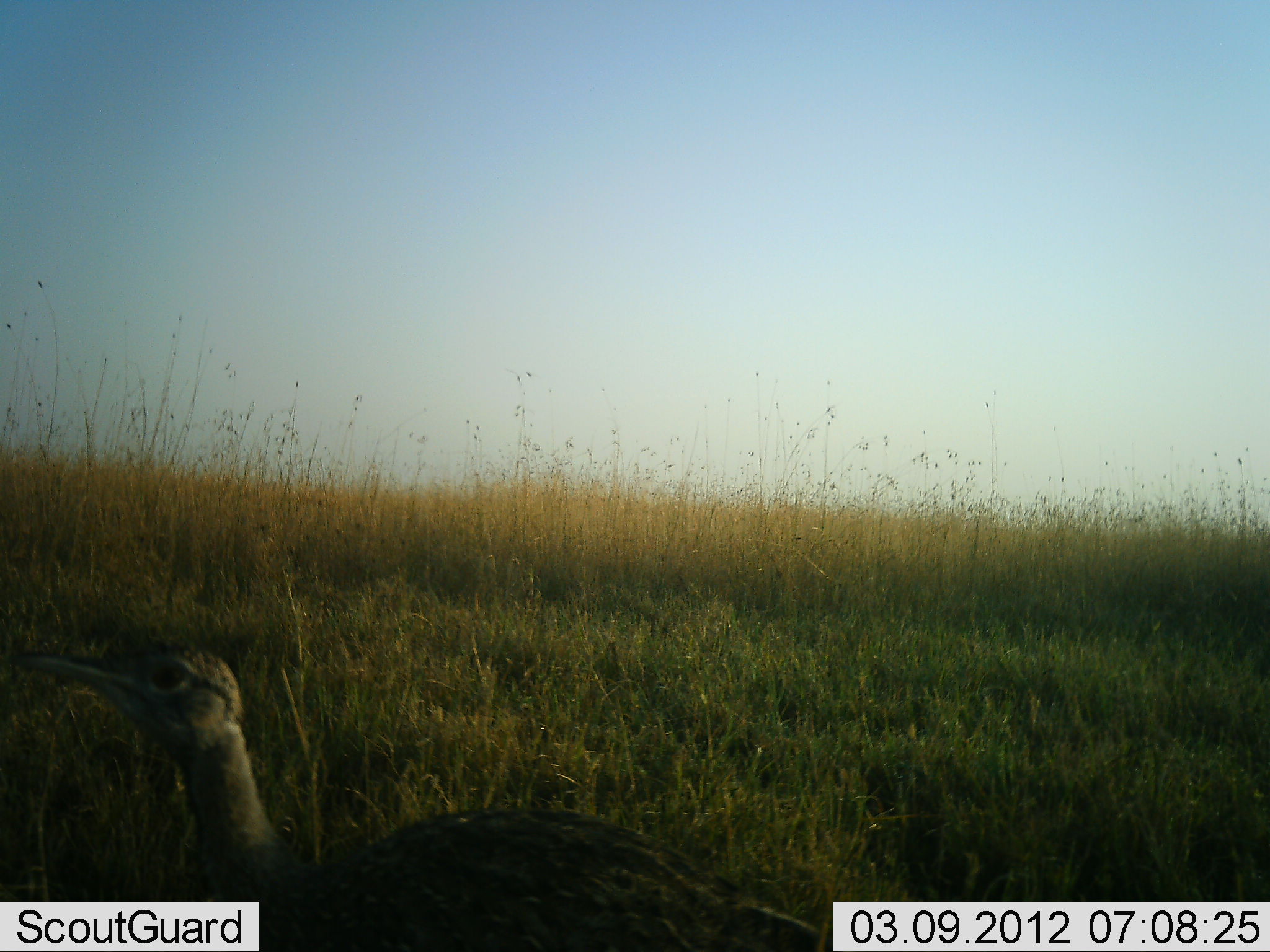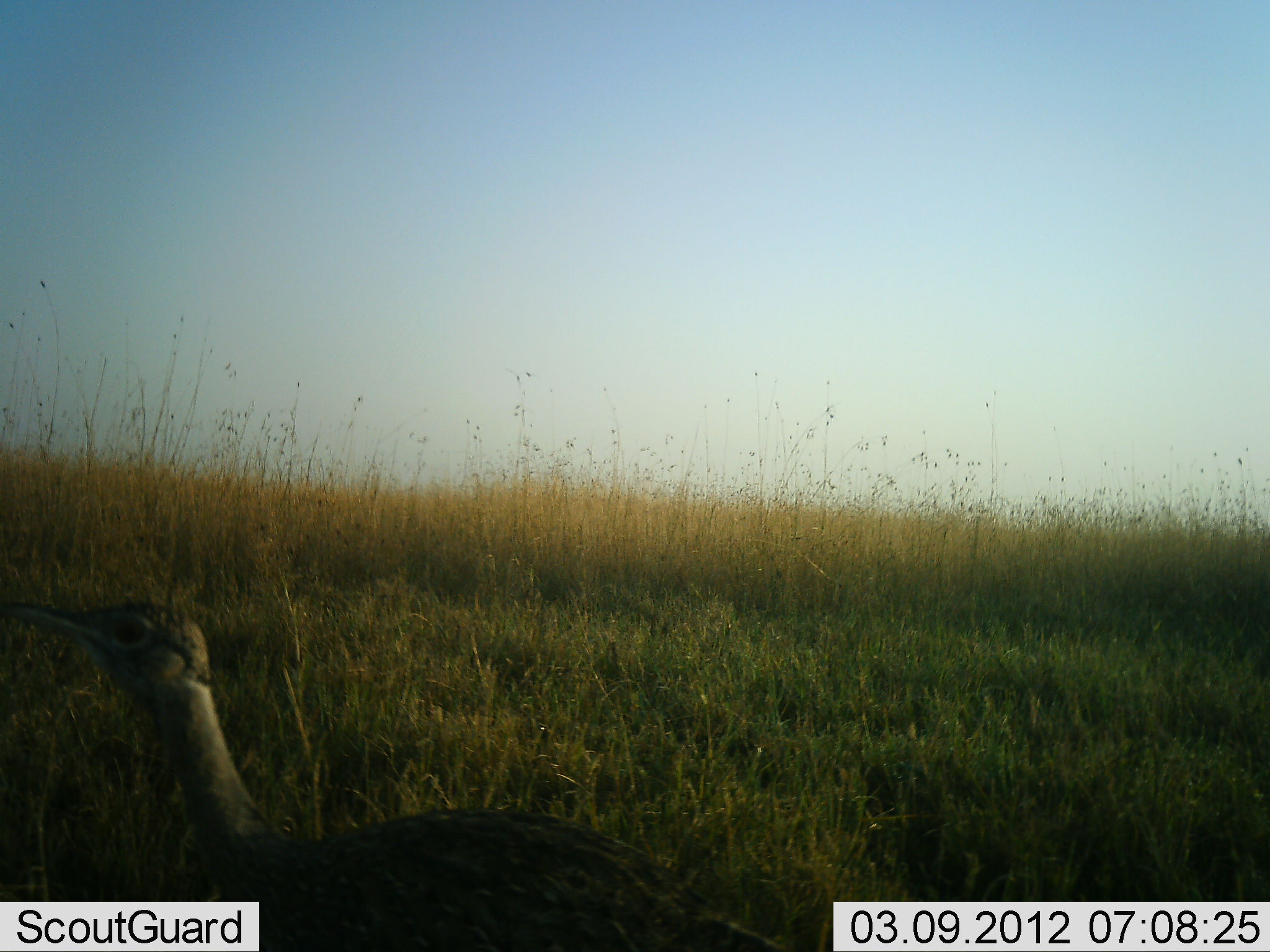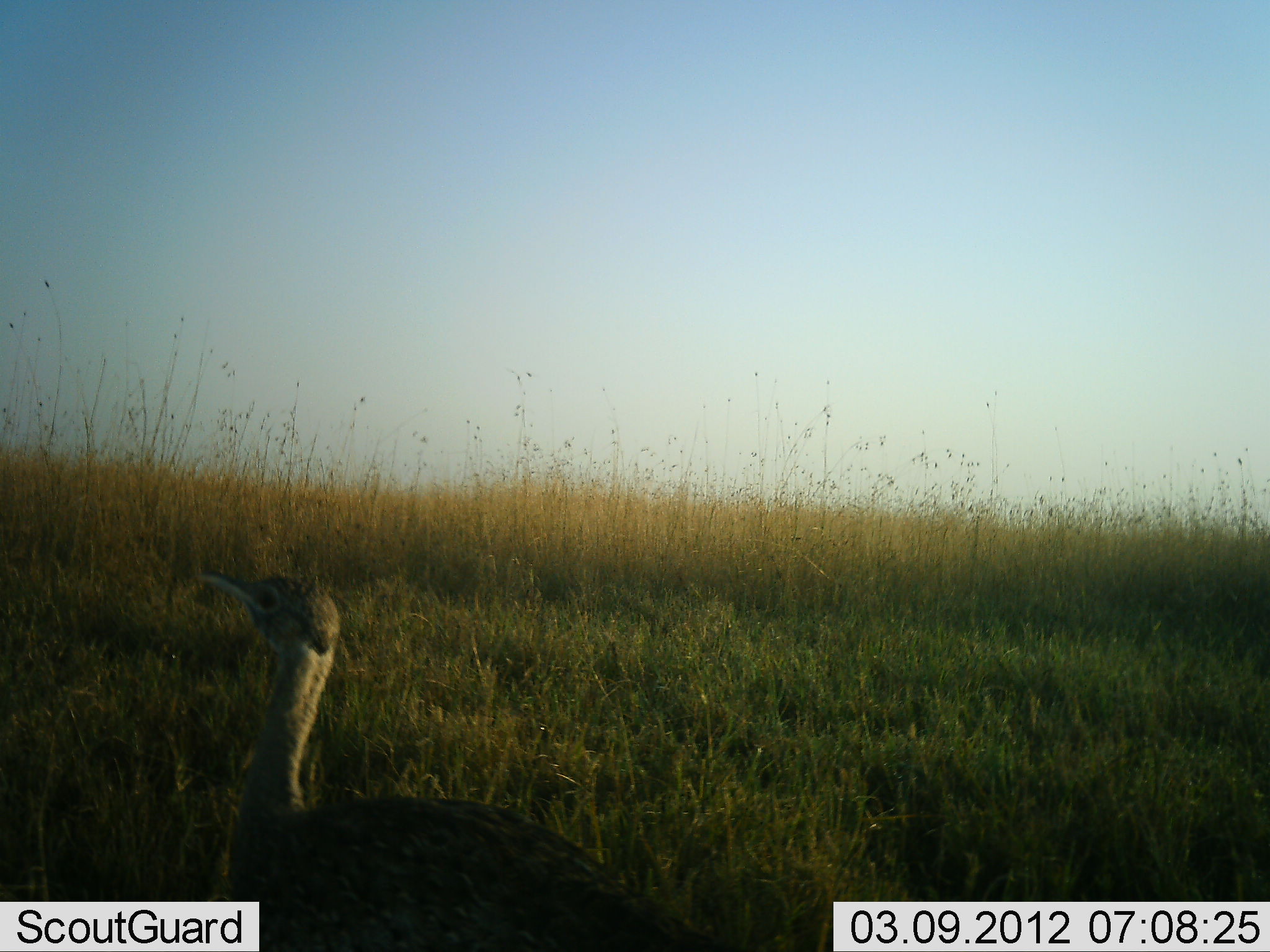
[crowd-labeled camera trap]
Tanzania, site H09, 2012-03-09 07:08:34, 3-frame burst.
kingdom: Animalia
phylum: Chordata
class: Aves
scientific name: Aves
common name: bird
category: otherbird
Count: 1.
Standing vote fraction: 56%.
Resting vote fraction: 6%.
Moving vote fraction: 38%.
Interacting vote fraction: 0%.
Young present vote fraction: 0%.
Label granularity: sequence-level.